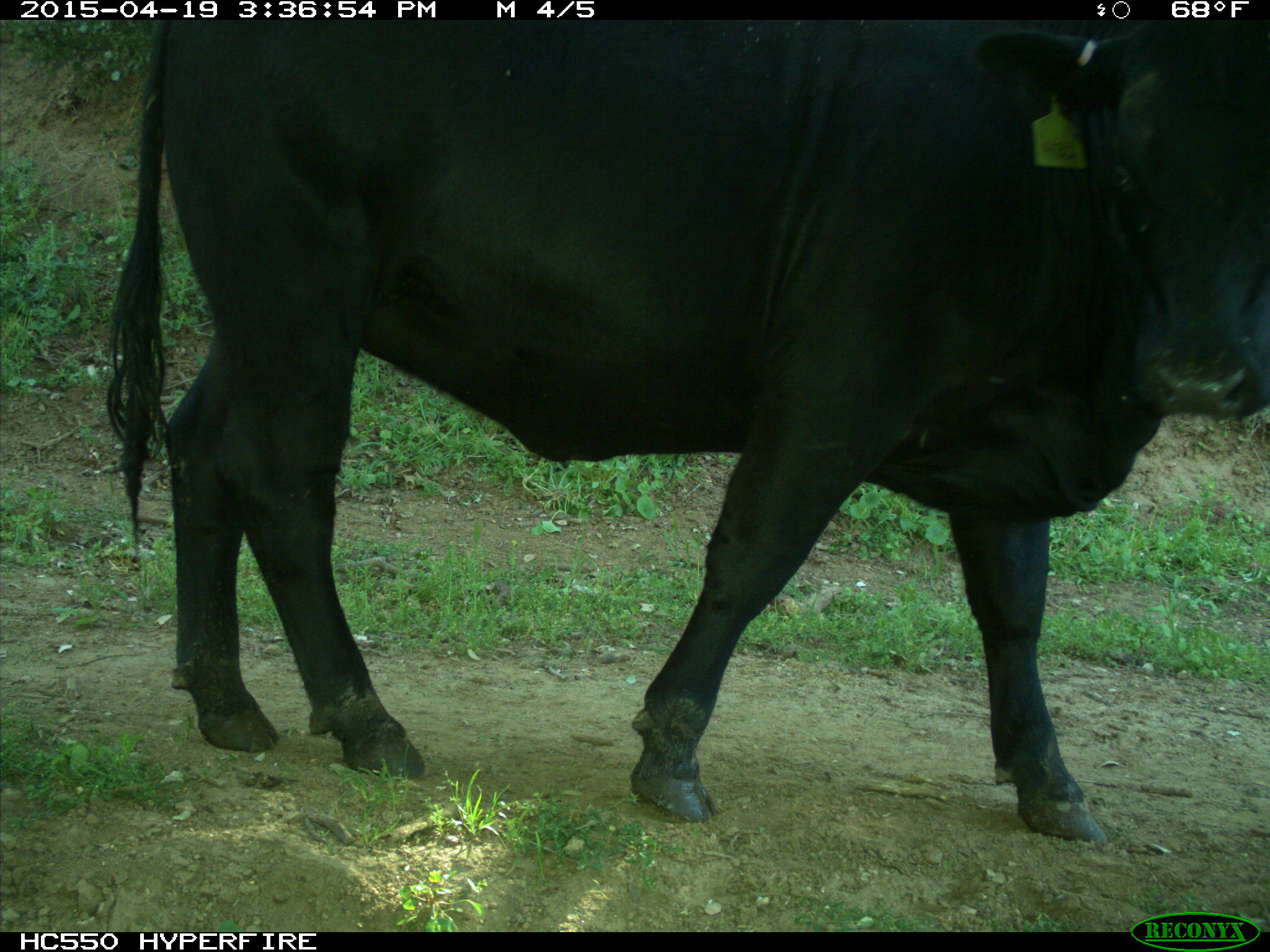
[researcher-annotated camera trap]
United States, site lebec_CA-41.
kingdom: Animalia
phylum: Chordata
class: Mammalia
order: Artiodactyla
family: Bovidae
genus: Bos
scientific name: Bos taurus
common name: domestic cow